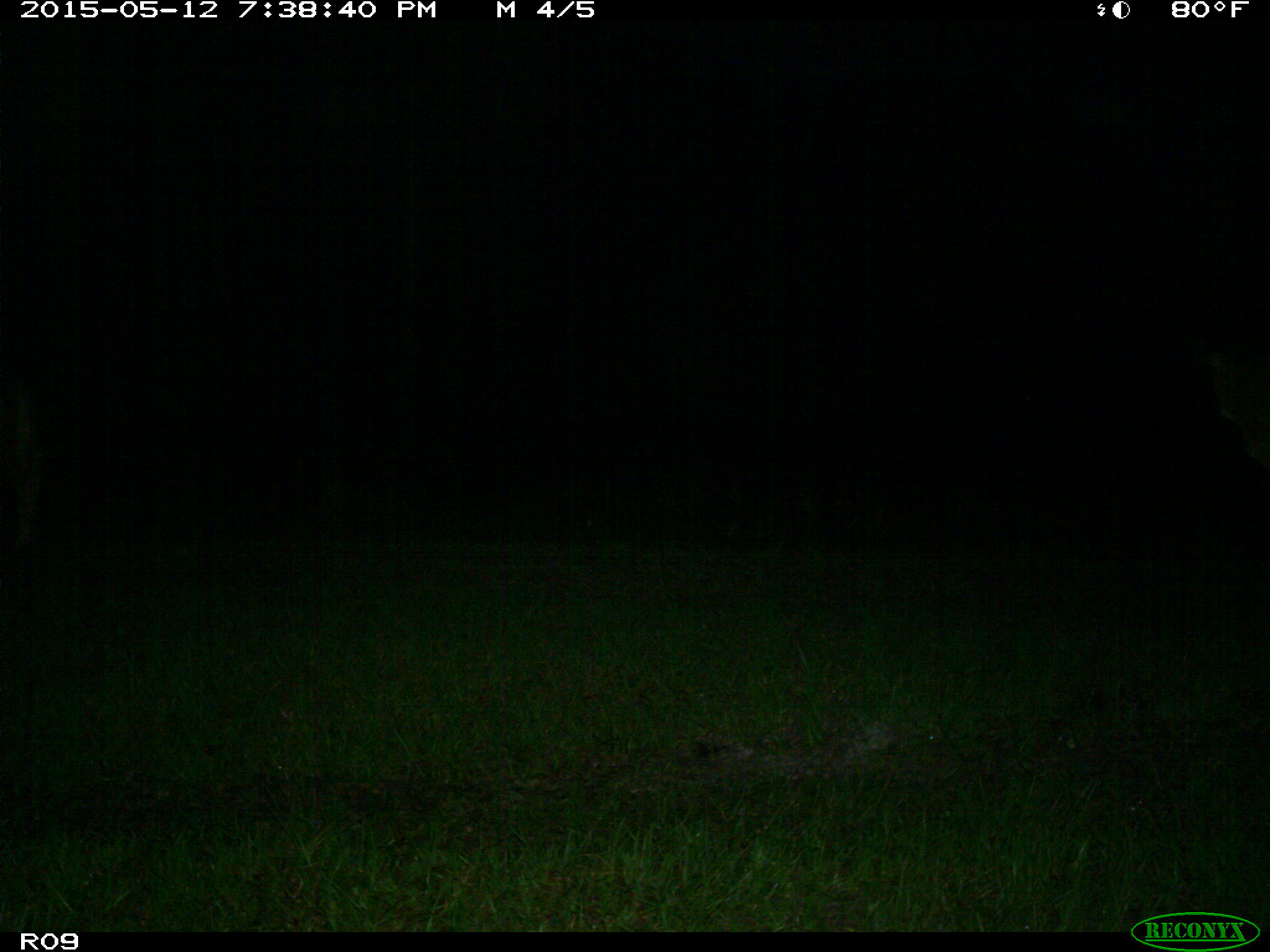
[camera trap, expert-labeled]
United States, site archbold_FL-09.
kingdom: Animalia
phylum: Chordata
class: Mammalia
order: Artiodactyla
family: Bovidae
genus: Bos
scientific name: Bos taurus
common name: domestic cow